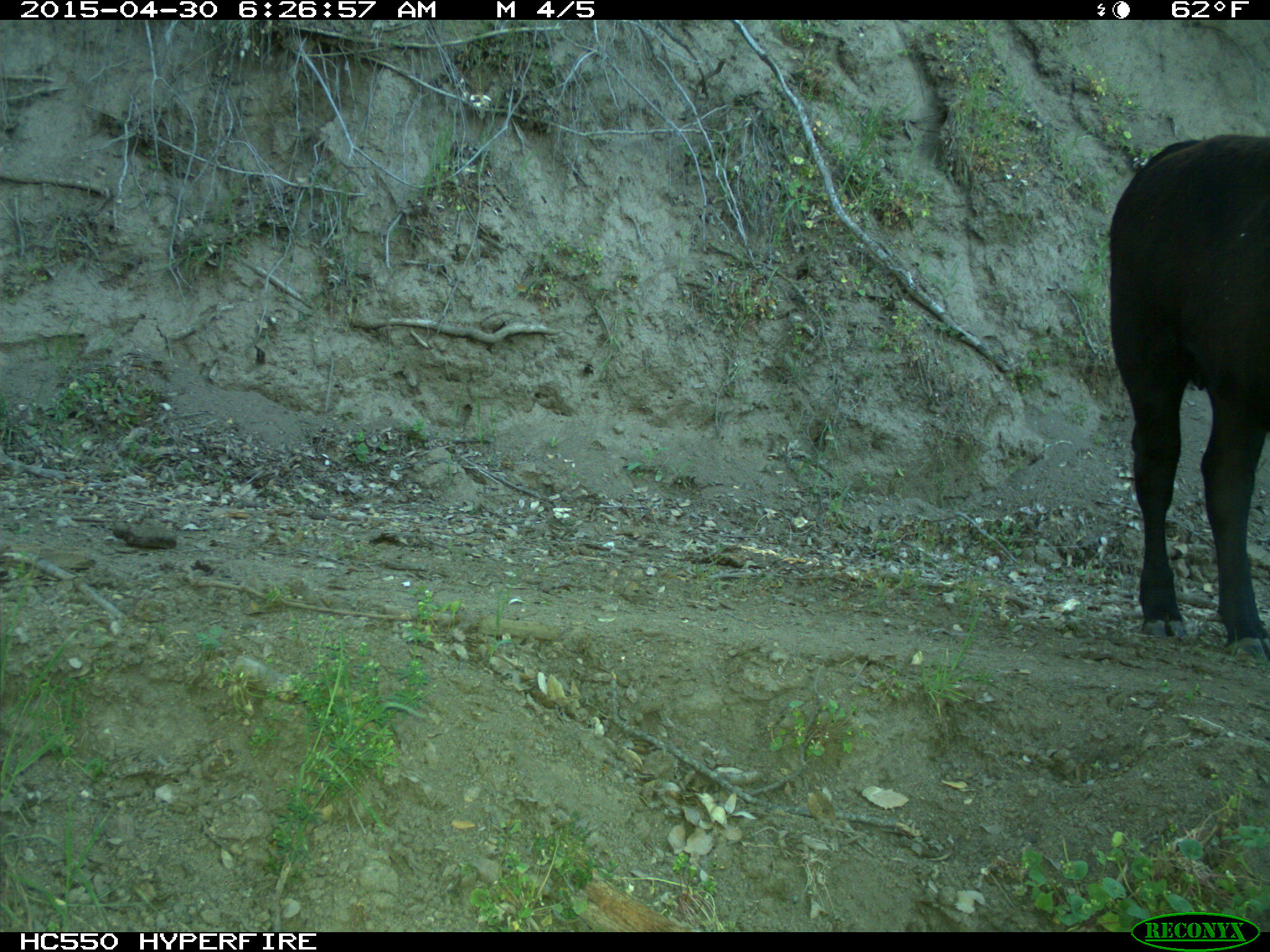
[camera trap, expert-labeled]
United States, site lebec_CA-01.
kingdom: Animalia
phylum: Chordata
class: Mammalia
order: Artiodactyla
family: Bovidae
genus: Bos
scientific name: Bos taurus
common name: domestic cow